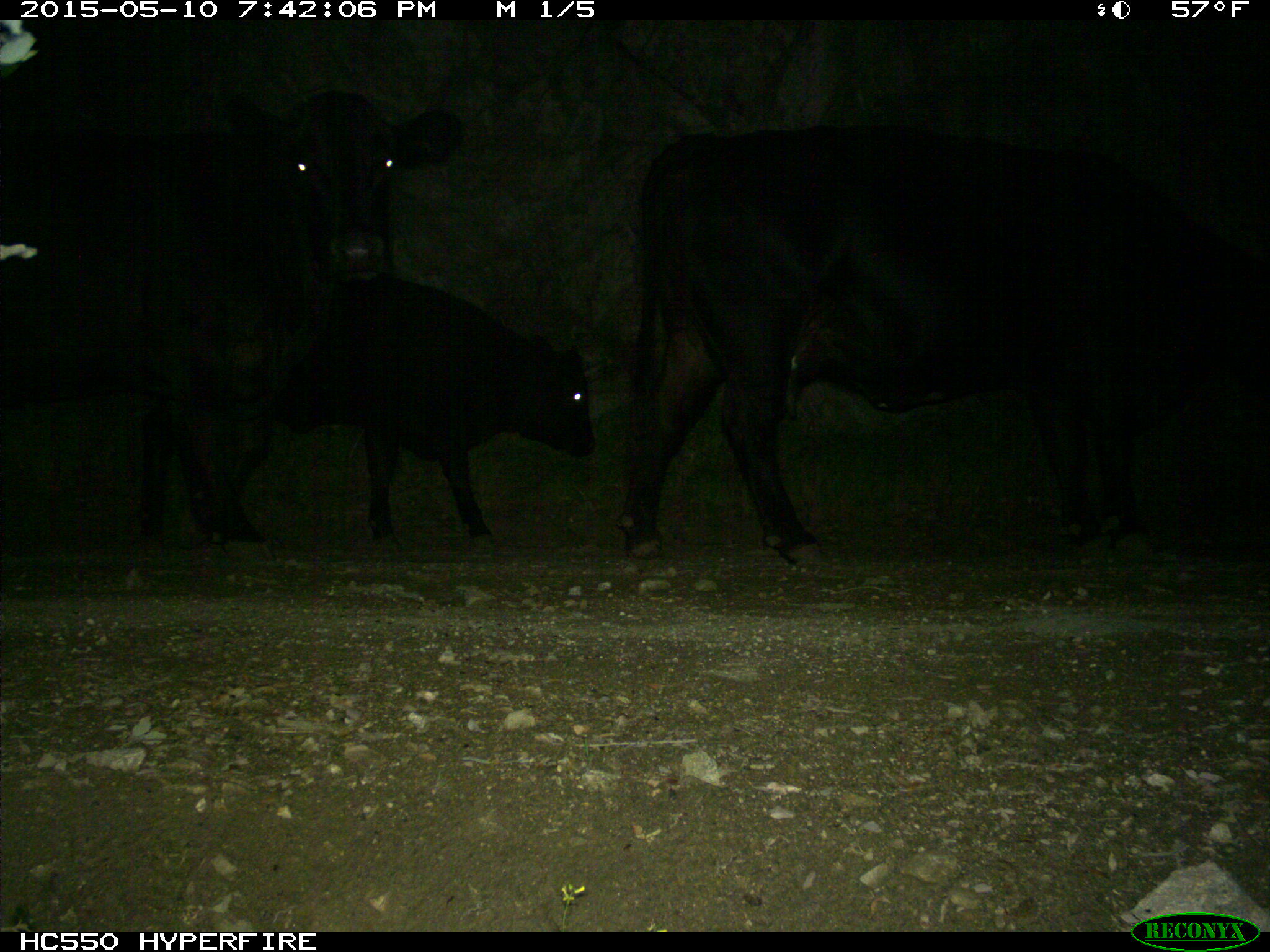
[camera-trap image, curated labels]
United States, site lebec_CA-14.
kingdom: Animalia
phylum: Chordata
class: Mammalia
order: Artiodactyla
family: Bovidae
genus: Bos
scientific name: Bos taurus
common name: domestic cow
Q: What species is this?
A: Bos taurus (domestic cow).